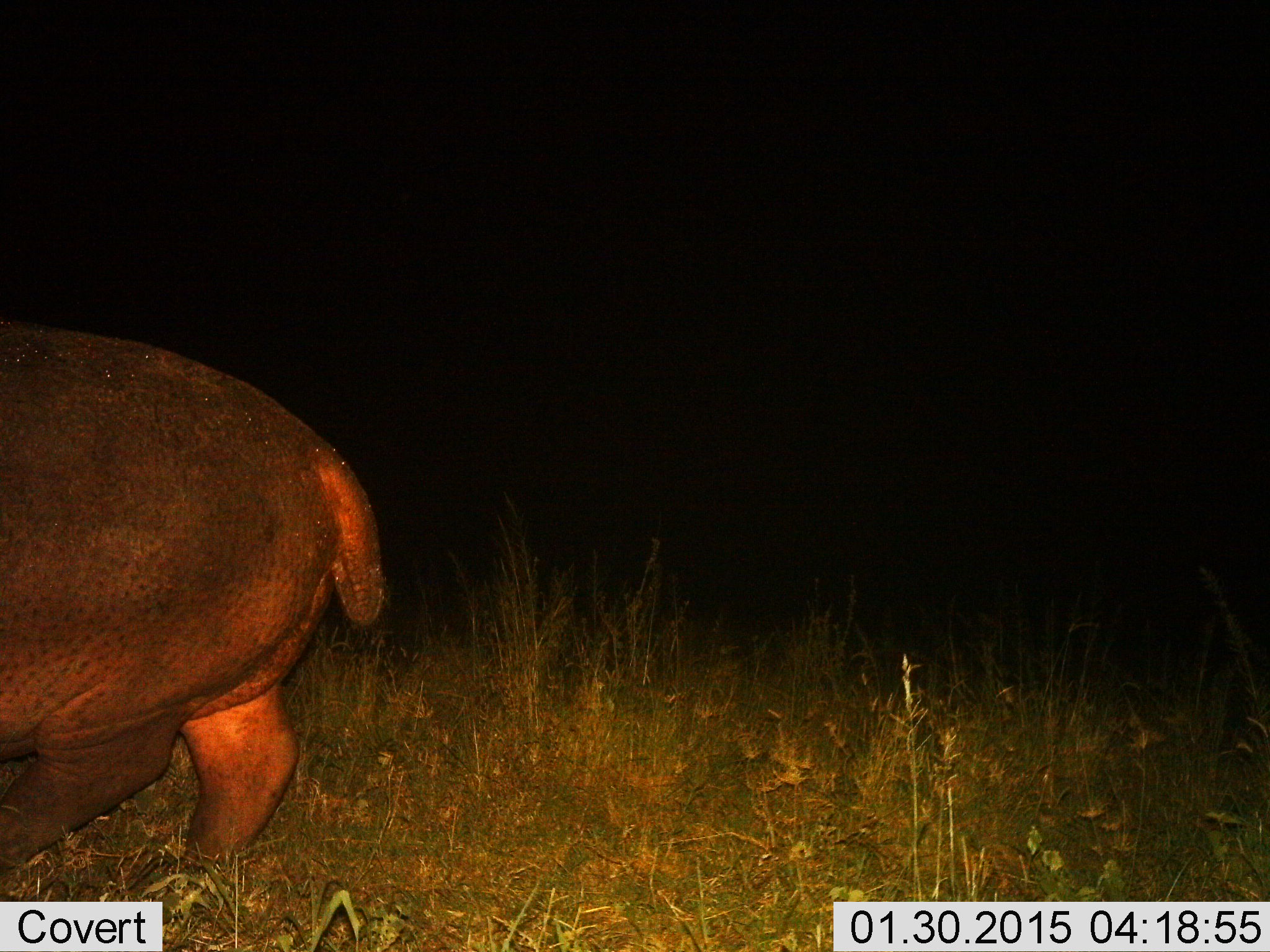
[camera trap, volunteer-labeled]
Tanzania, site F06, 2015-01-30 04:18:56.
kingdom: Animalia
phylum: Chordata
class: Mammalia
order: Artiodactyla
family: Hippopotamidae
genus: Hippopotamus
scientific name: Hippopotamus amphibius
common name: hippopotamus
Hippopotamus (Hippopotamus amphibius), count 1. Behavior (volunteer vote fractions): standing 30%, resting 0%, moving 80%, interacting 0%. Young present (vote fraction): 0%. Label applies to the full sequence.